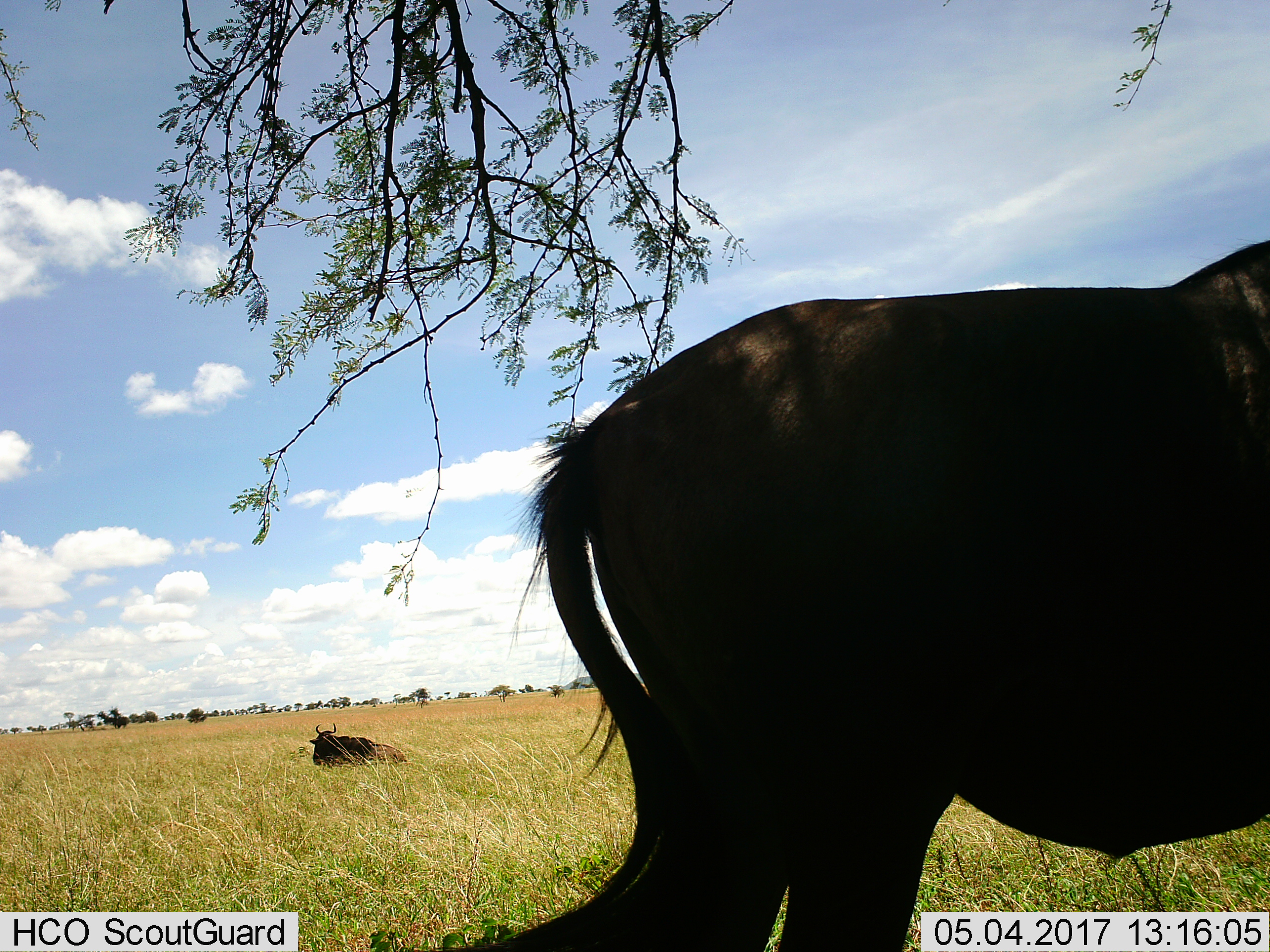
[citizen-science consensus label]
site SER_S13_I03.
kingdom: Animalia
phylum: Chordata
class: Mammalia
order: Artiodactyla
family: Bovidae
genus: Connochaetes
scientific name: Connochaetes taurinus taurinus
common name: blue wildebeest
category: wildebeestblue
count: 2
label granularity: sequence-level